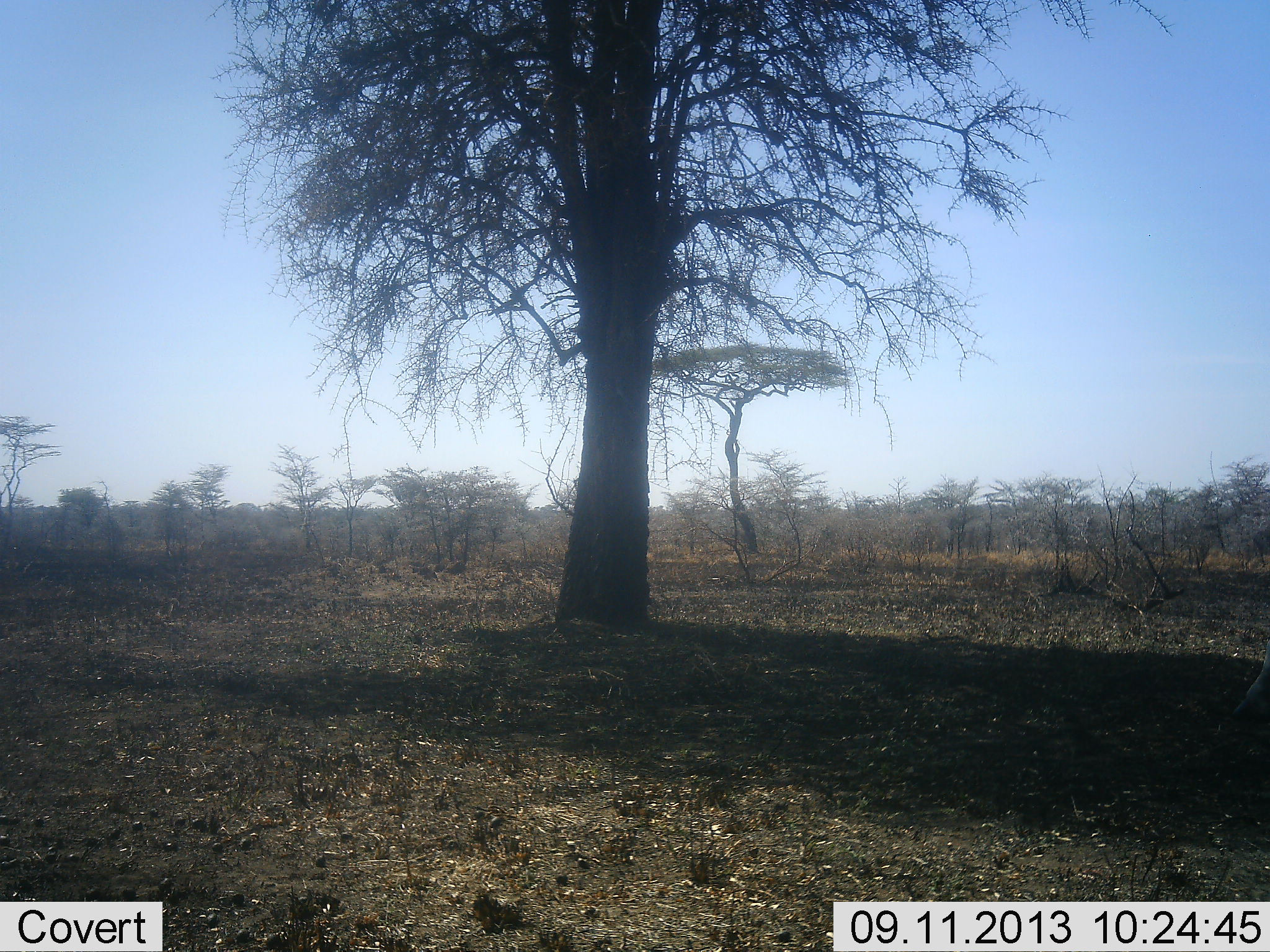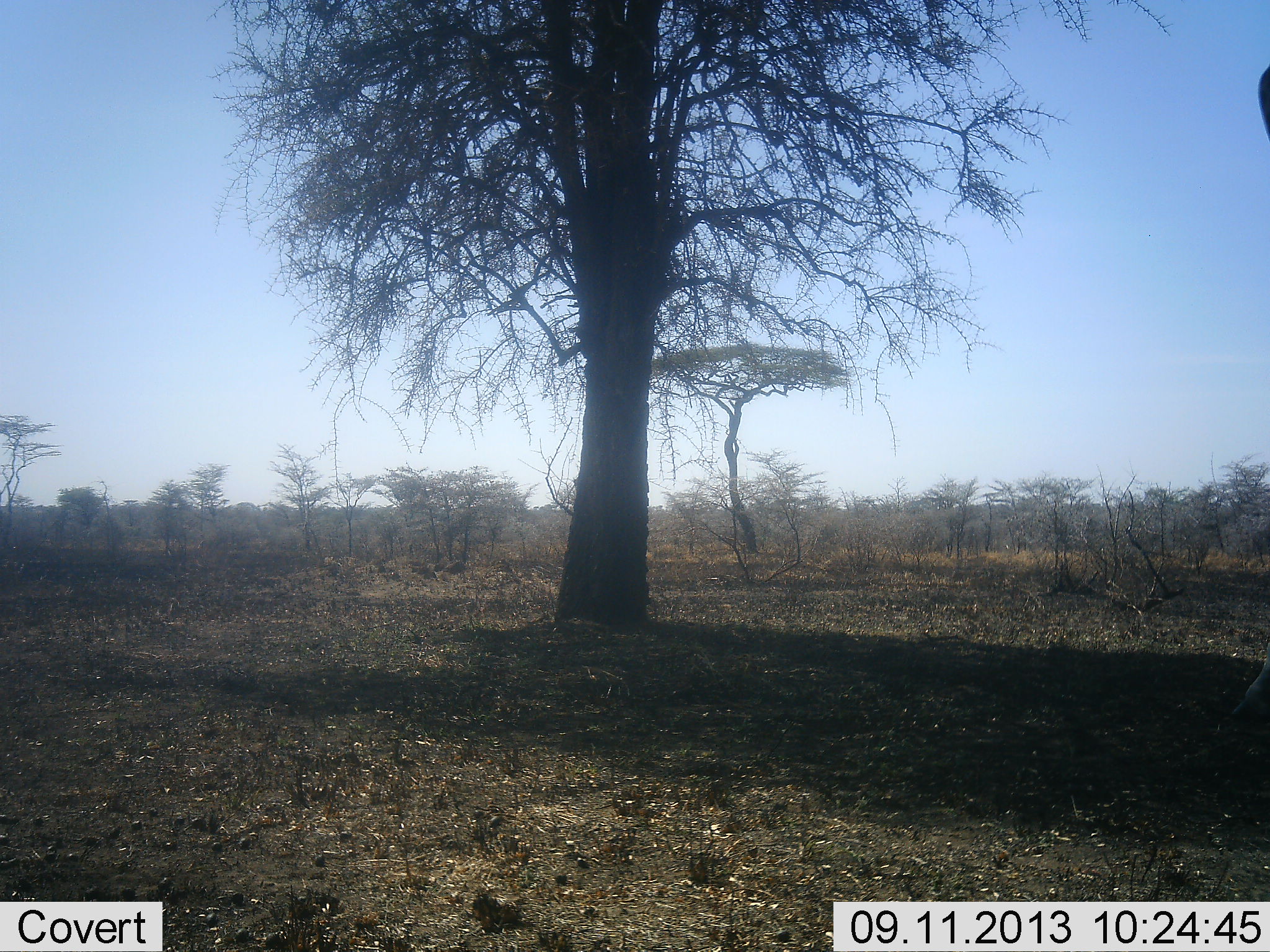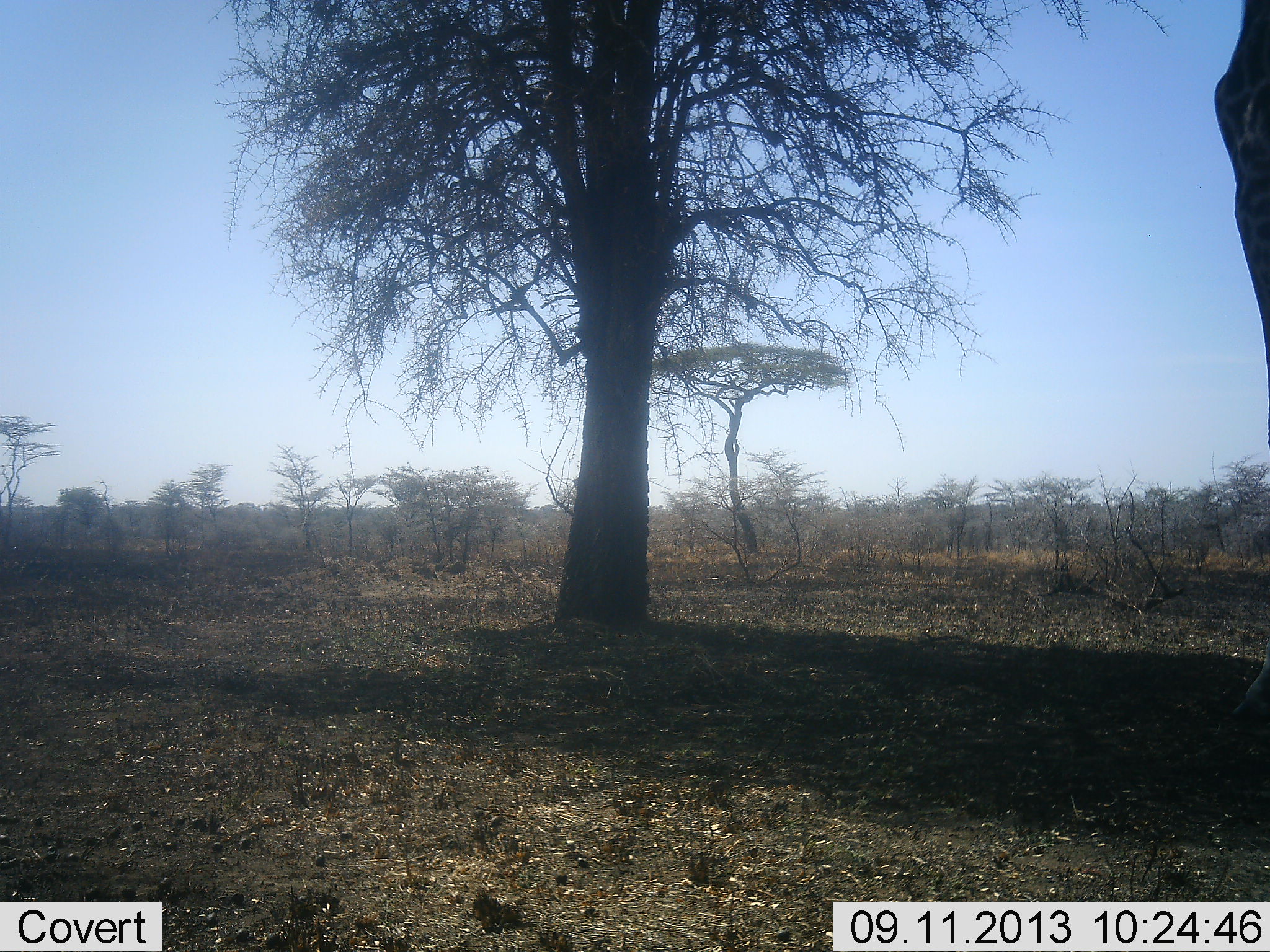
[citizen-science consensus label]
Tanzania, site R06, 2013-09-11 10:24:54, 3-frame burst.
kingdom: Animalia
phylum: Chordata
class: Mammalia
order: Artiodactyla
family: Giraffidae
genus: Giraffa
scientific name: Giraffa camelopardalis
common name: giraffe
Giraffe (Giraffa camelopardalis), count 1. Behavior (volunteer vote fractions): standing 41%, resting 0%, moving 53%, interacting 0%. Young present (vote fraction): 0%. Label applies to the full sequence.